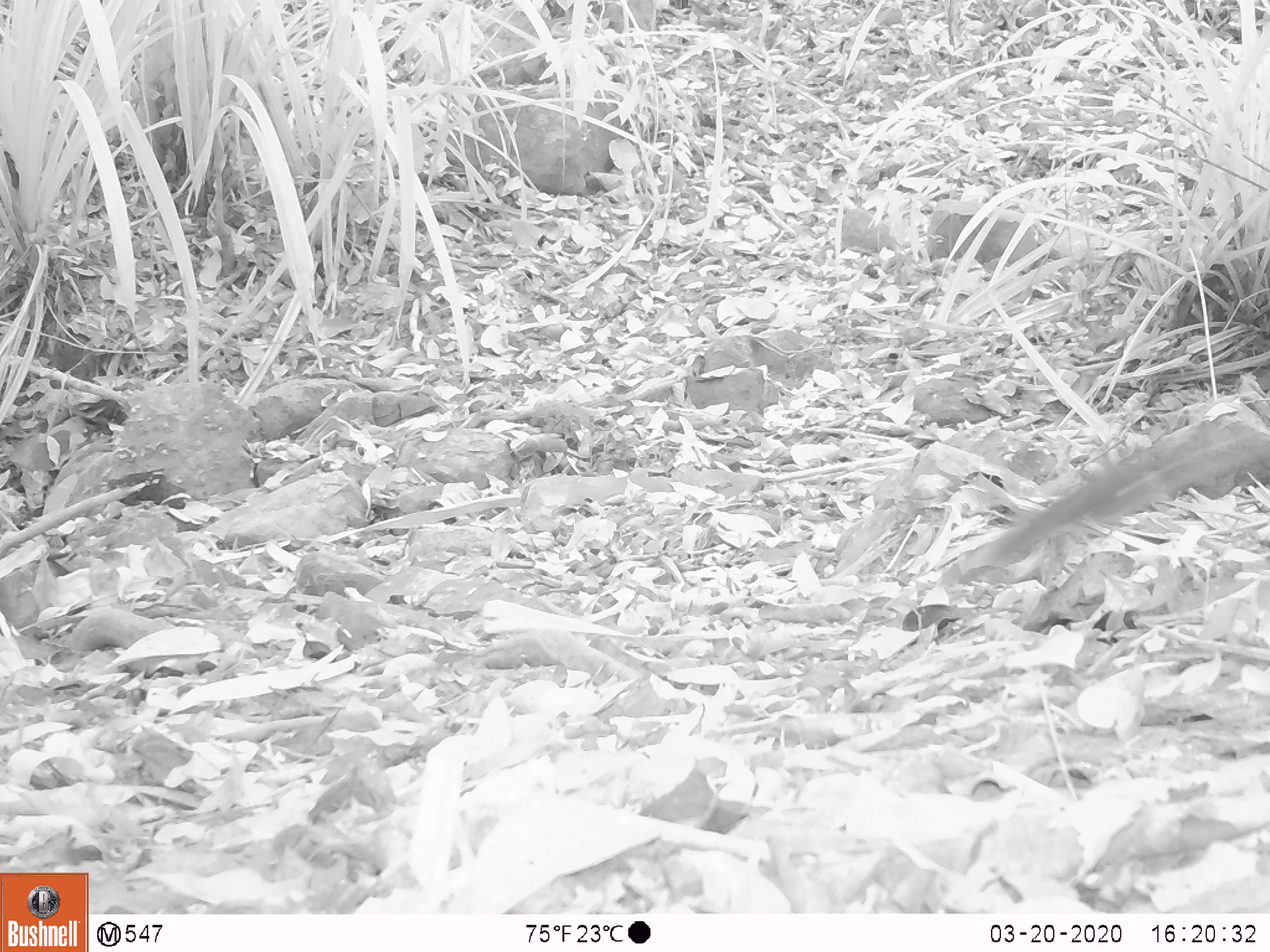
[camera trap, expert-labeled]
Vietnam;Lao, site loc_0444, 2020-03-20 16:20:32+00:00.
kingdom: Animalia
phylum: Chordata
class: Mammalia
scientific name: Mammalia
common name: mammal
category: unidentified small mammal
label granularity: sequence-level